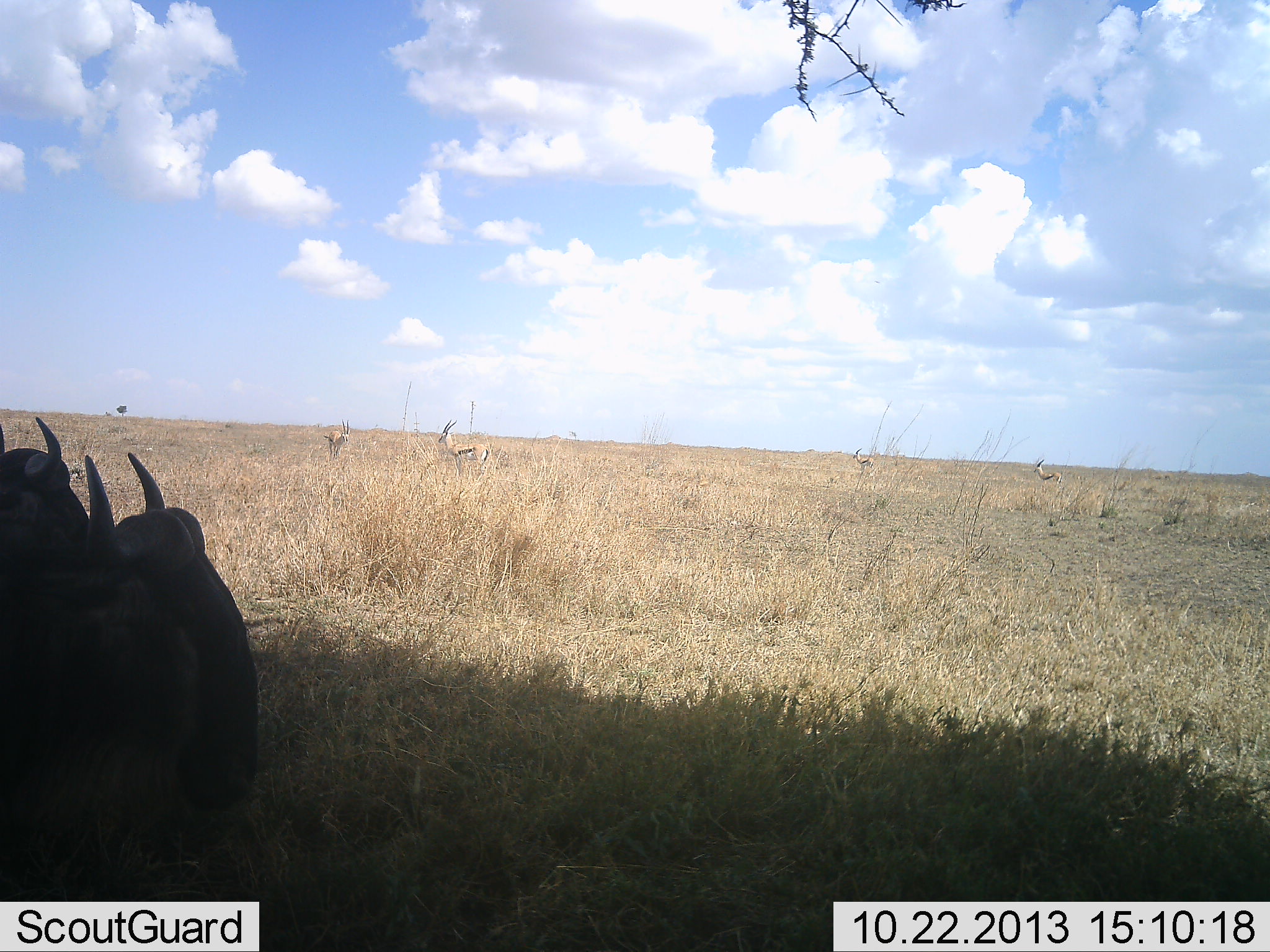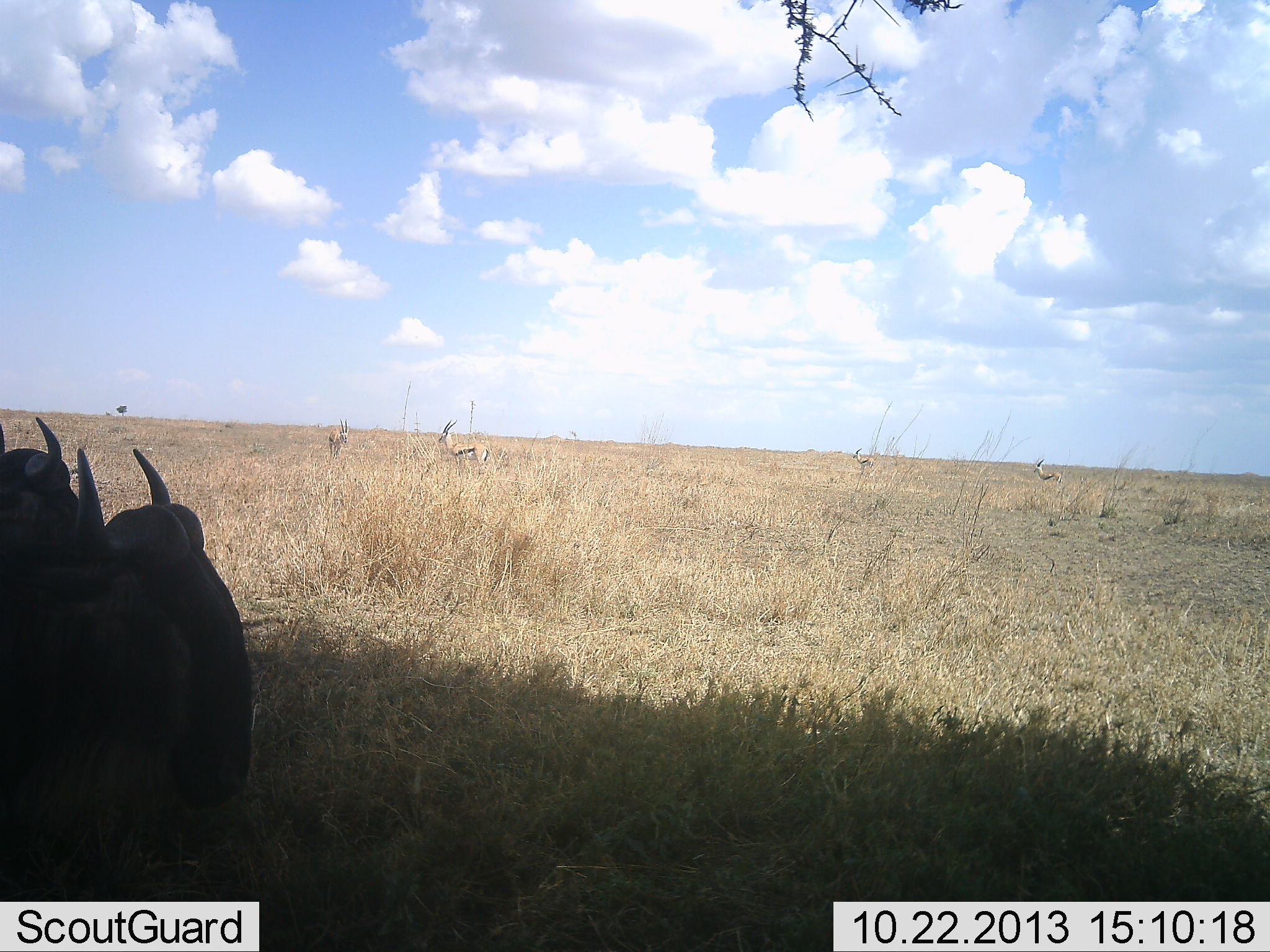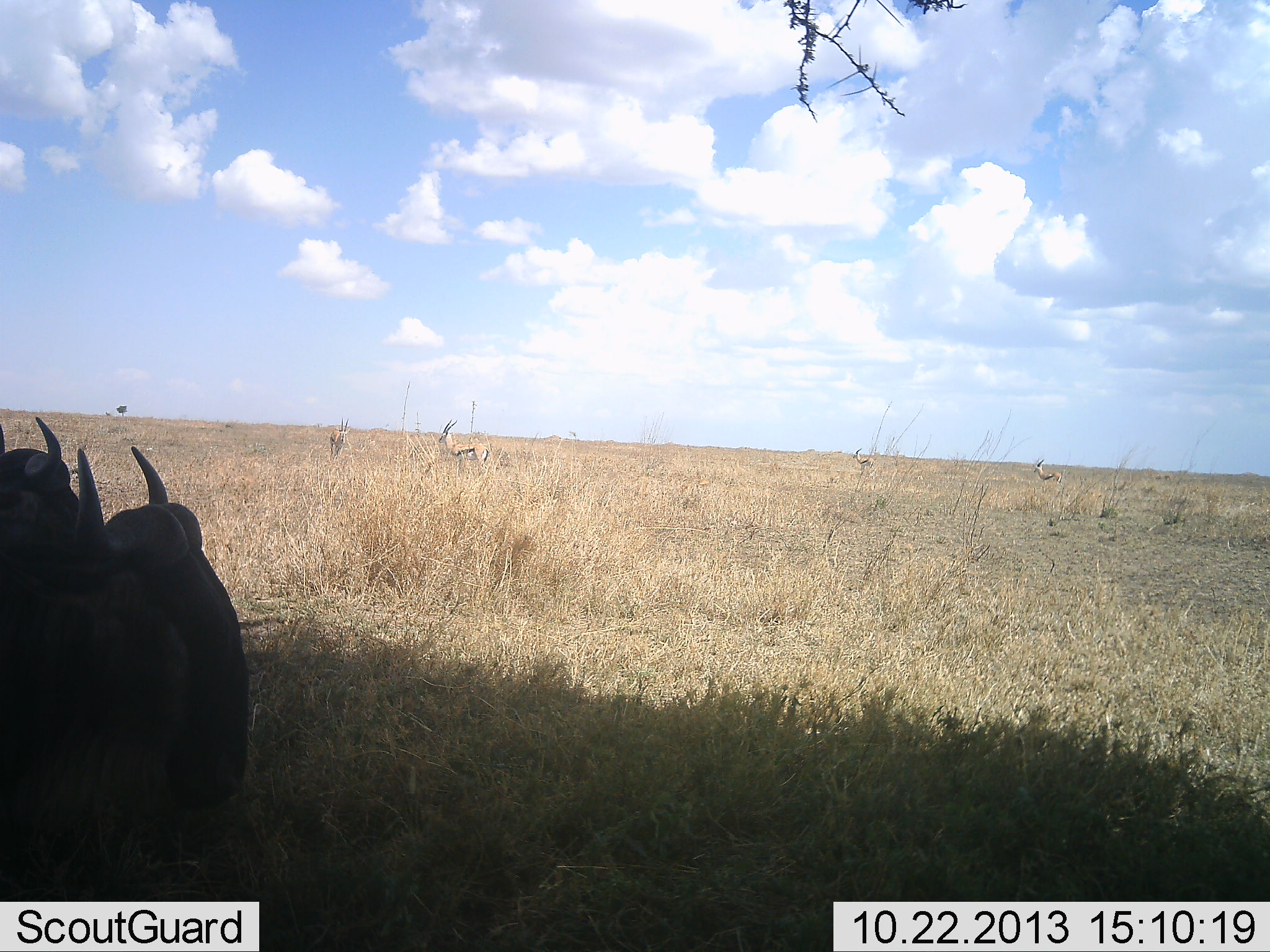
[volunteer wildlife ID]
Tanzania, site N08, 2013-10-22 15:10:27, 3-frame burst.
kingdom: Animalia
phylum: Chordata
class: Mammalia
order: Artiodactyla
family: Bovidae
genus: Eudorcas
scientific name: Eudorcas thomsonii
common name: thomson's gazelle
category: gazellethomsons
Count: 4.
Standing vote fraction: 100%.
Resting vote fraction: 12%.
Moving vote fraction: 12%.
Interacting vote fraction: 0%.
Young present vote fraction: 0%.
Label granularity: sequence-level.